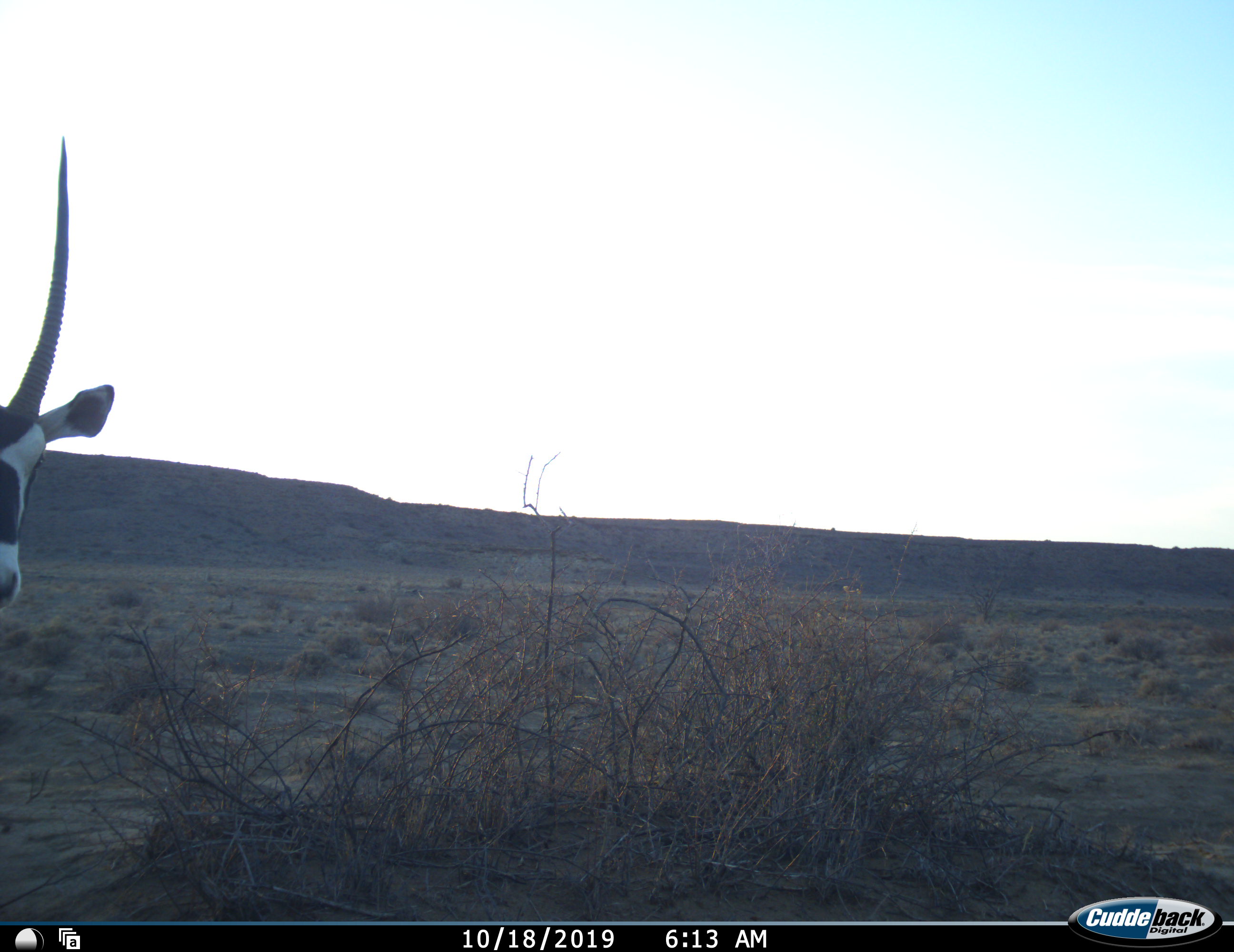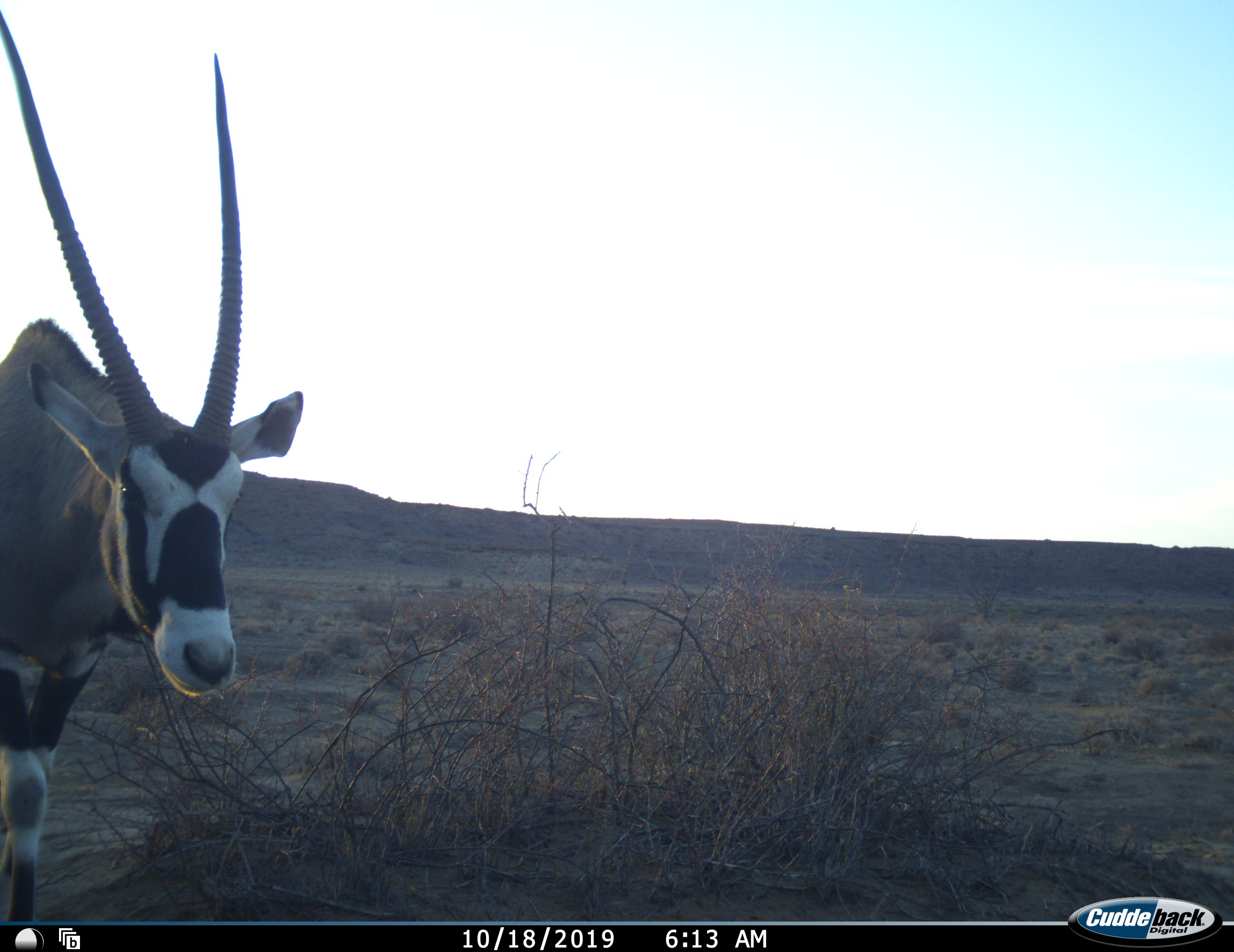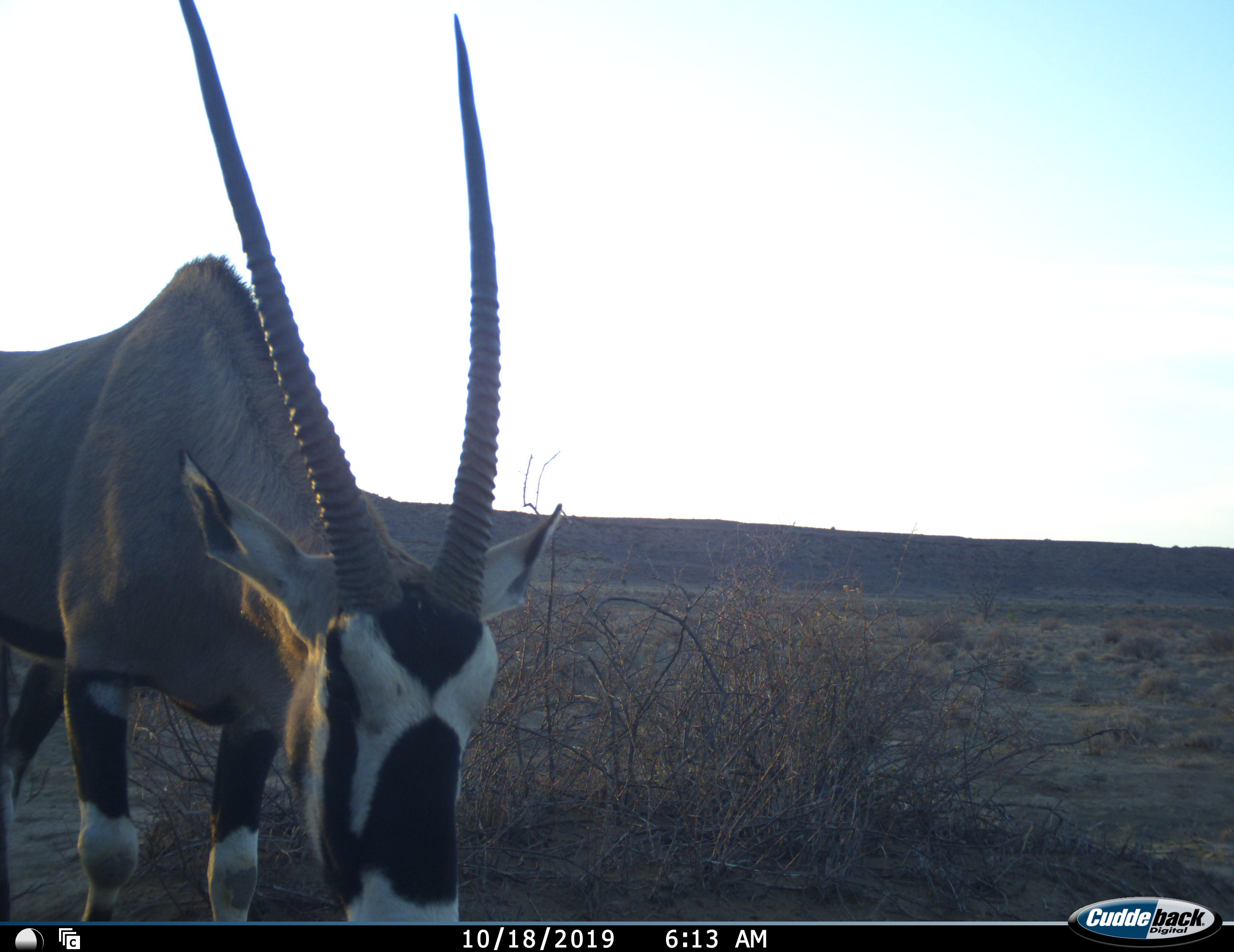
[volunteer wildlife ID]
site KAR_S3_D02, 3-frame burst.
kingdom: Animalia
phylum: Chordata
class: Mammalia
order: Artiodactyla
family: Bovidae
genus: Oryx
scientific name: Oryx gazella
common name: gemsbok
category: oryx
Oryx (gemsbok) (Oryx gazella), count 1. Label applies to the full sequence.